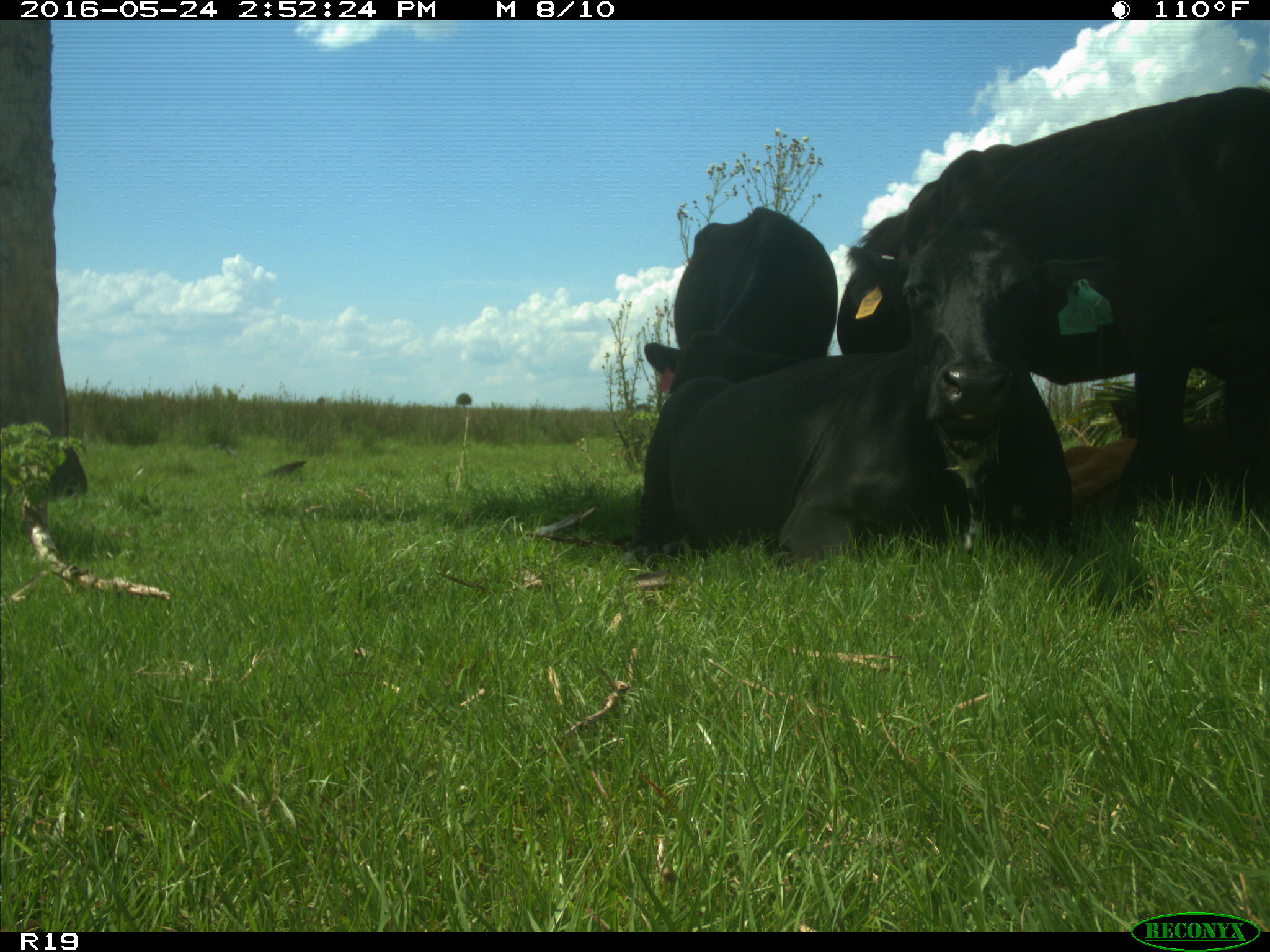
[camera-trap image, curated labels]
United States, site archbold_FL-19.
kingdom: Animalia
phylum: Chordata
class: Mammalia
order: Artiodactyla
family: Bovidae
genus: Bos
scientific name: Bos taurus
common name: domestic cow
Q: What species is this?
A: Bos taurus (domestic cow).